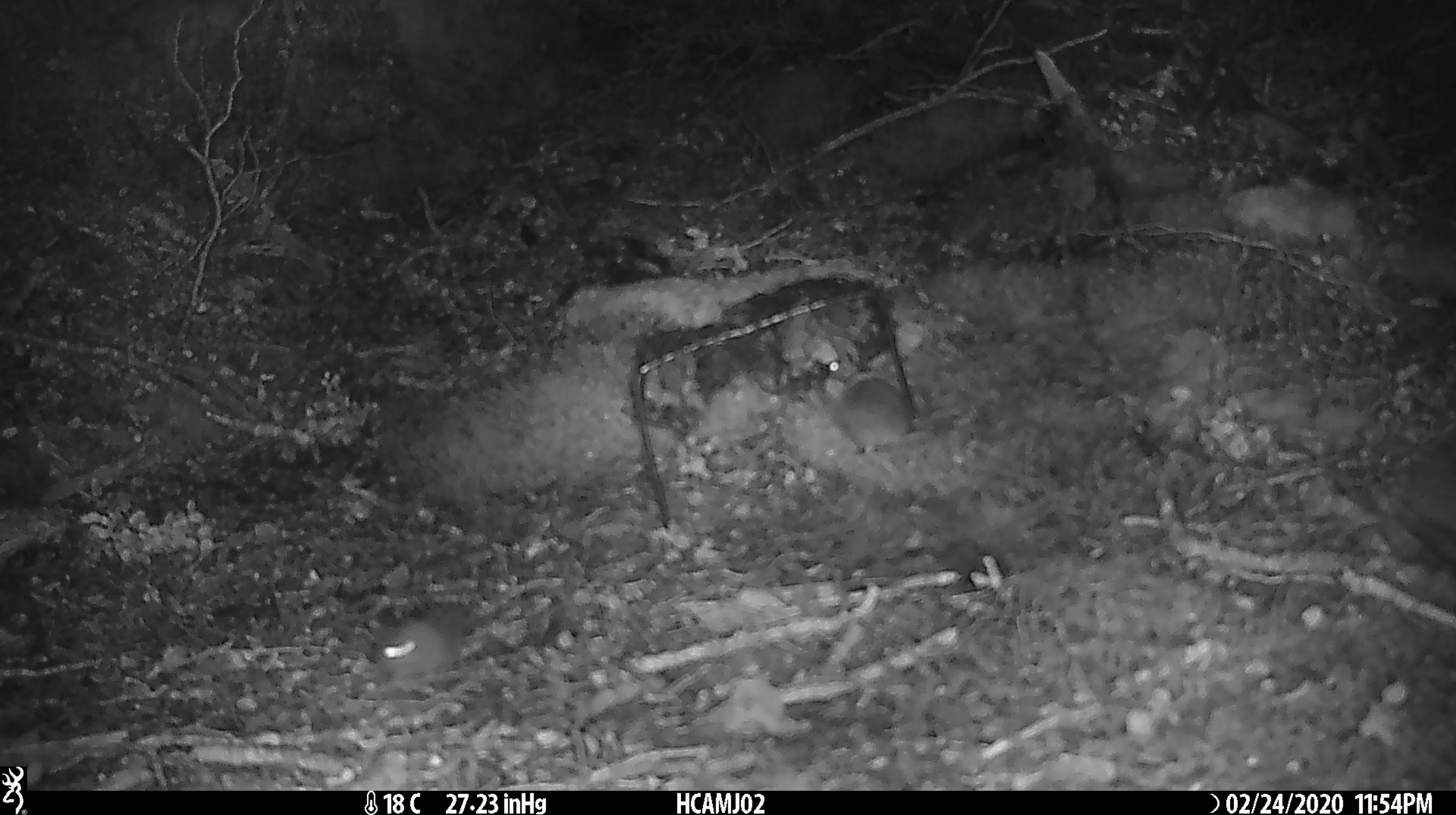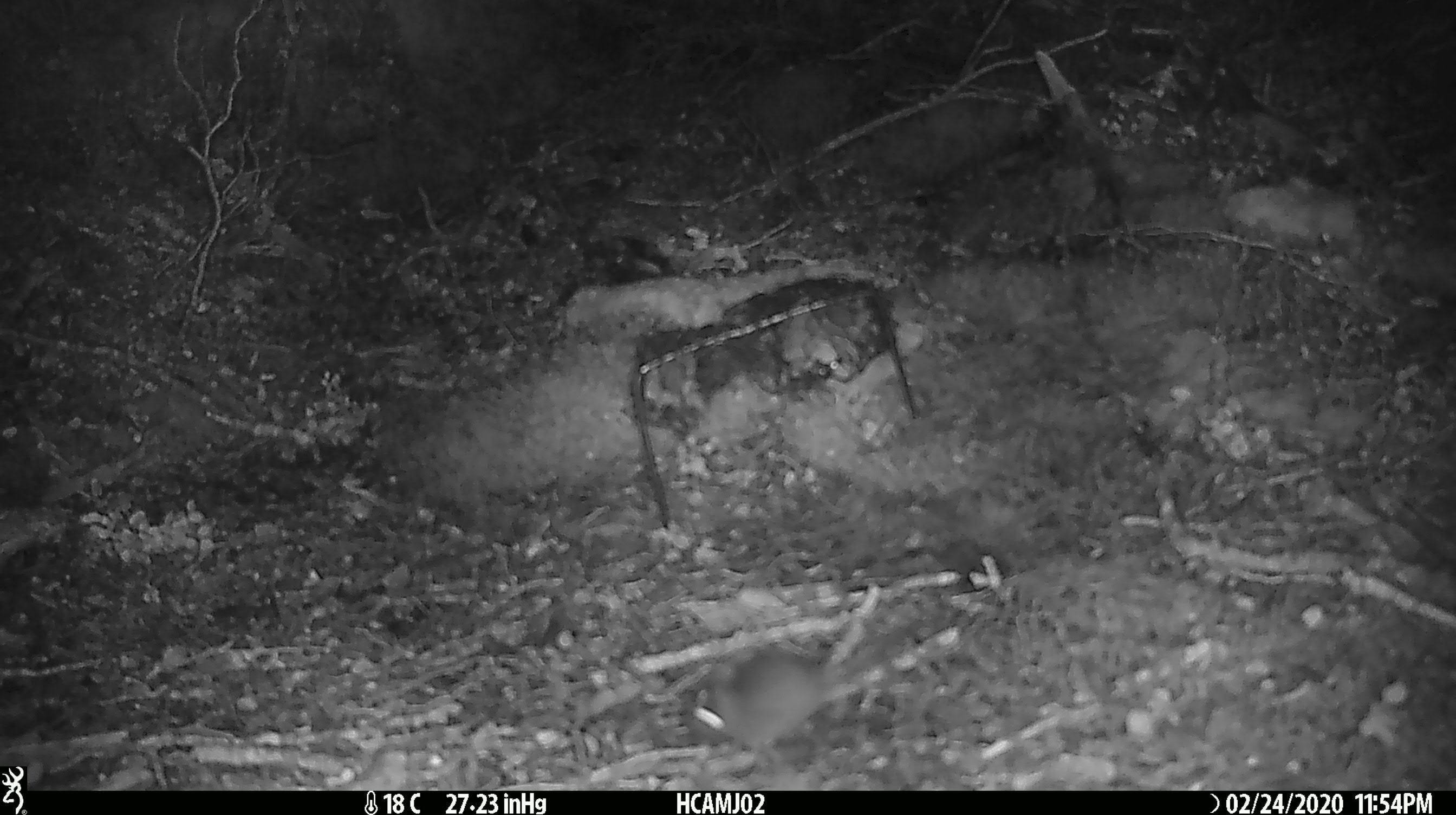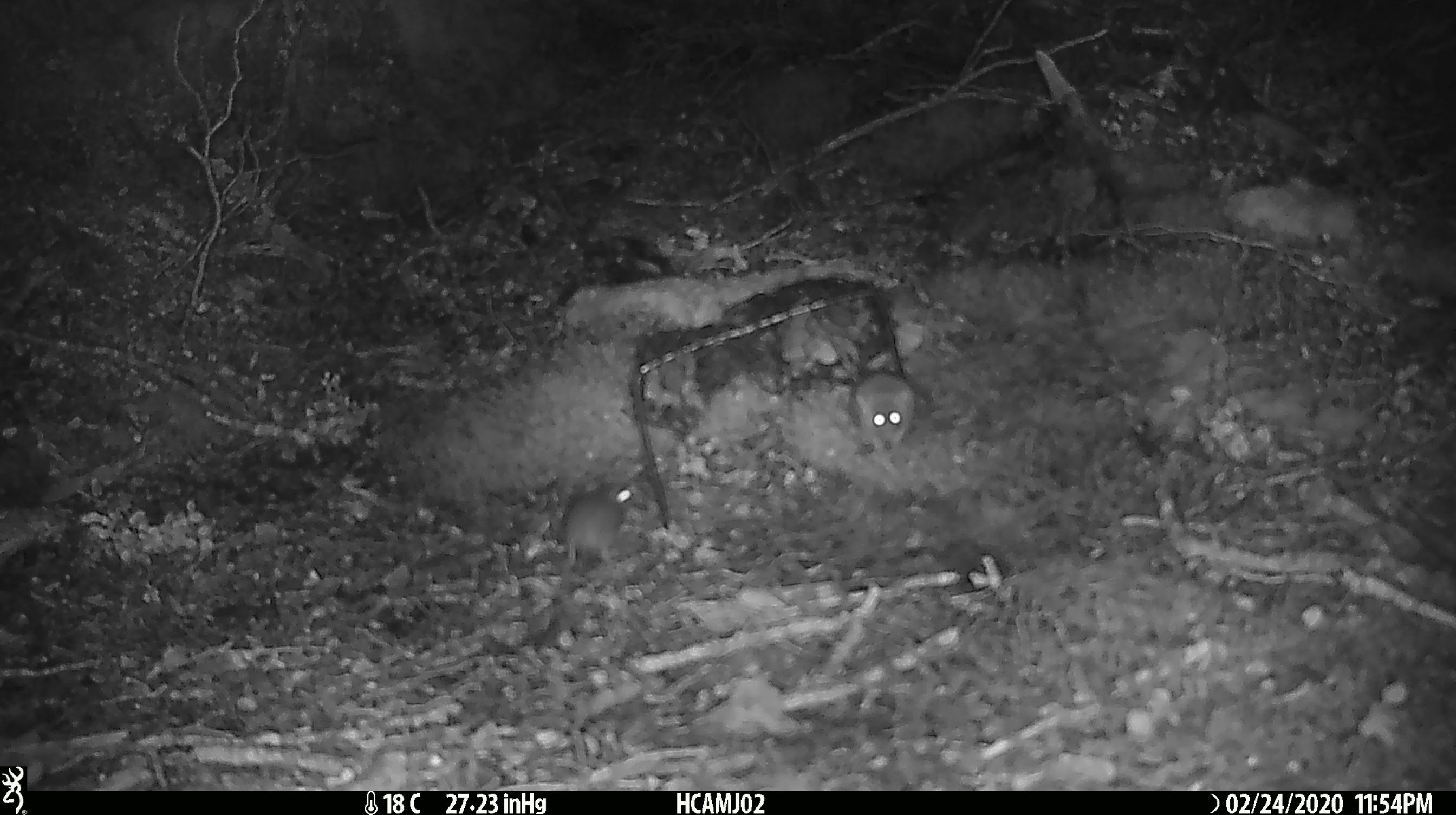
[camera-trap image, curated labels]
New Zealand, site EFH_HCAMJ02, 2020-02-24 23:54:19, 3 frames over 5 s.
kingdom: Animalia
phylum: Chordata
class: Mammalia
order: Rodentia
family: Muridae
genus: Mus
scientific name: Mus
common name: mouse